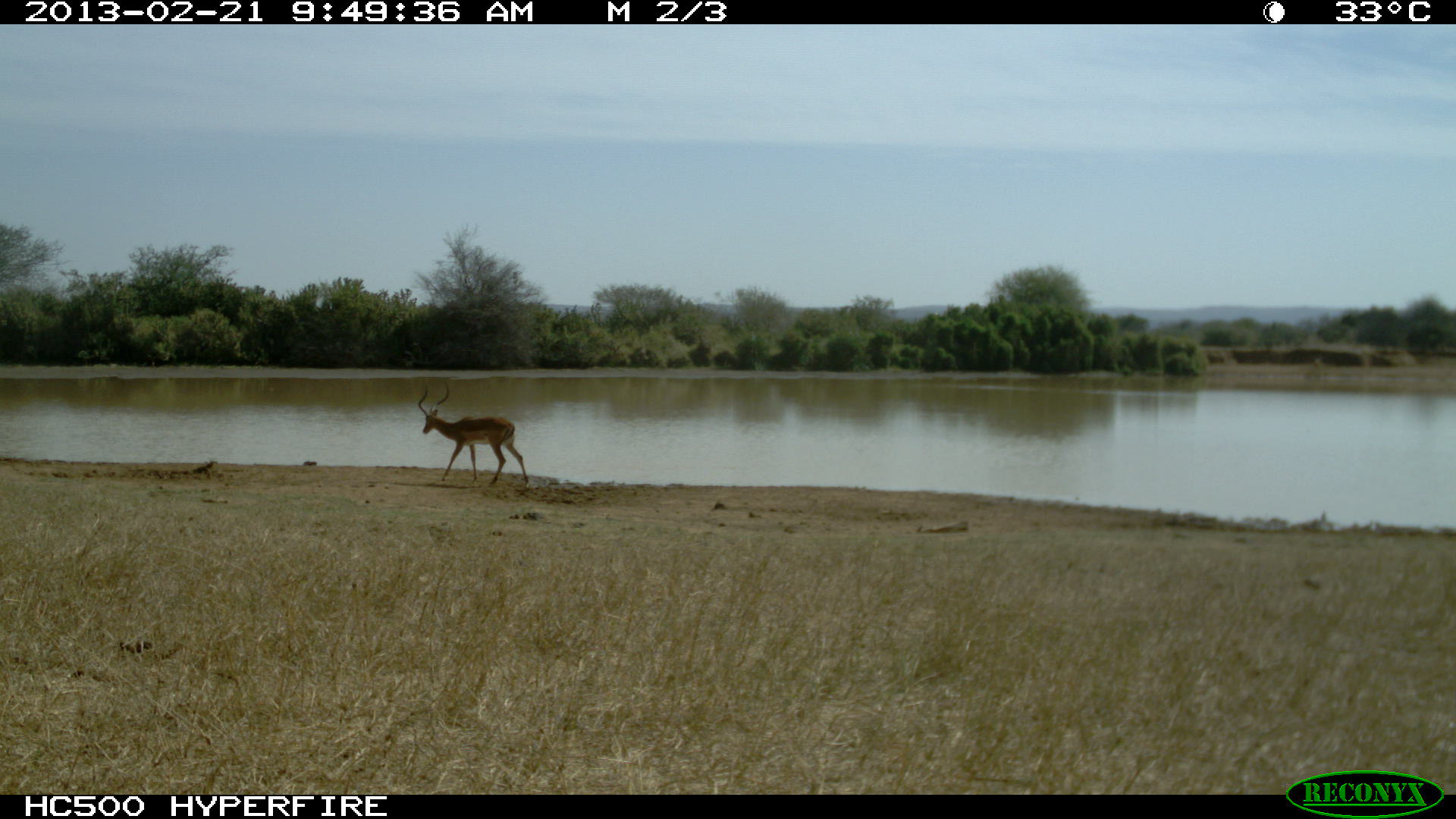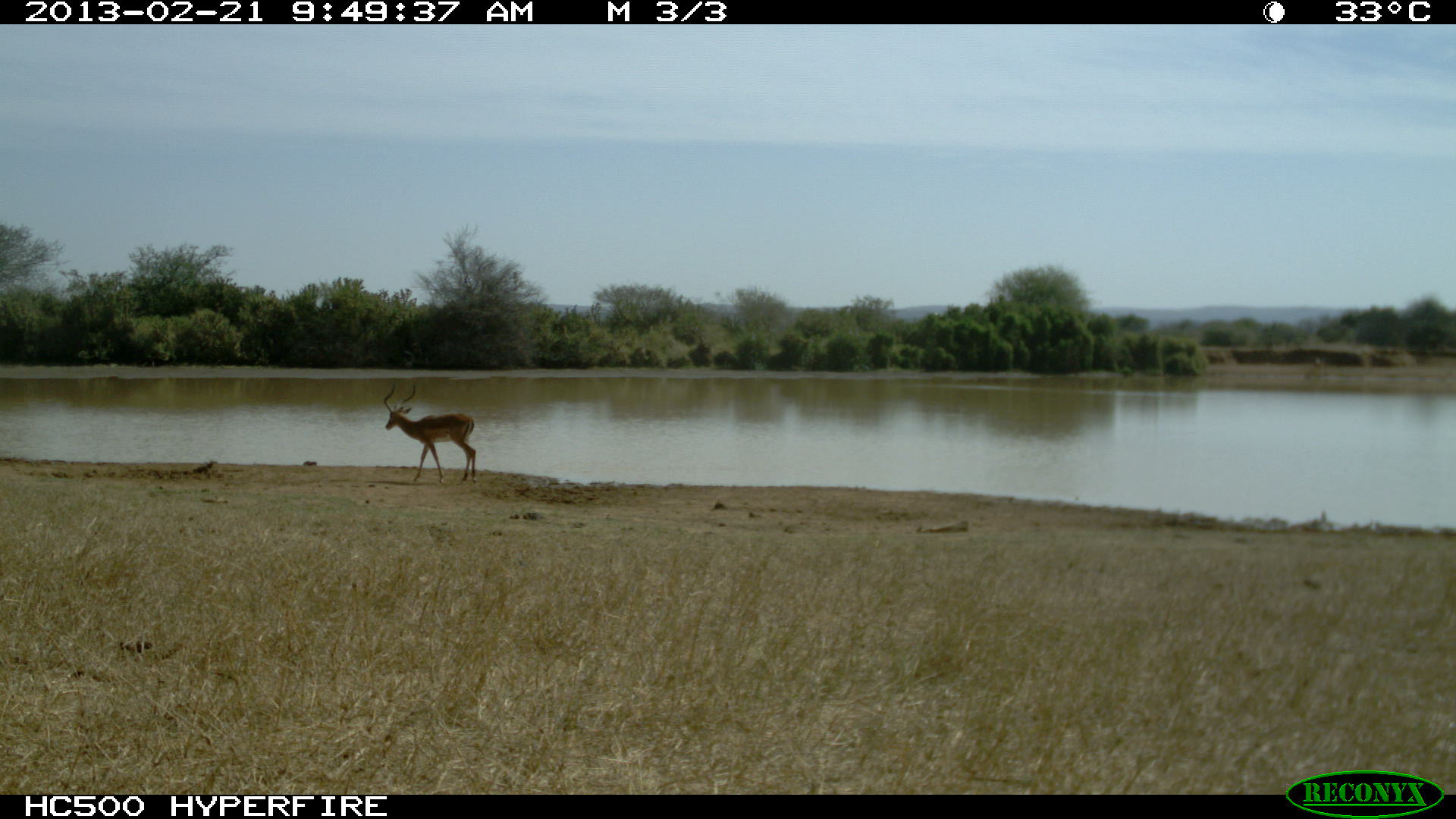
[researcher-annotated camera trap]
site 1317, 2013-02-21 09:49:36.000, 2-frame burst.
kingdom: Animalia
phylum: Chordata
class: Mammalia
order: Artiodactyla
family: Bovidae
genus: Aepyceros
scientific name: Aepyceros melampus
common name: impala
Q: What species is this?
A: Aepyceros melampus (impala).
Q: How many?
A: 1.